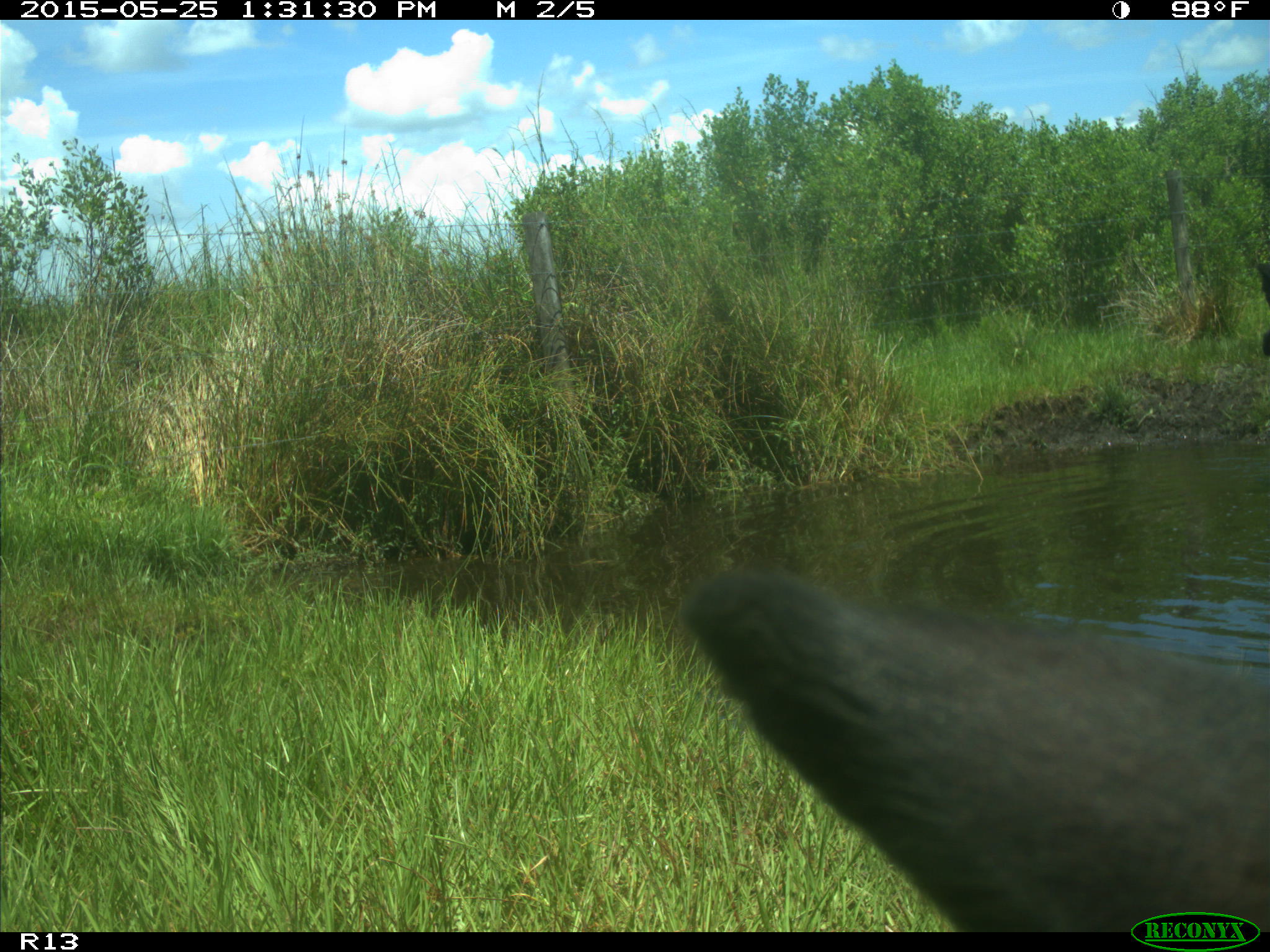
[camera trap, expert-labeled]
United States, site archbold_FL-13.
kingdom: Animalia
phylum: Chordata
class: Mammalia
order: Artiodactyla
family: Bovidae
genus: Bos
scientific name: Bos taurus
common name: domestic cow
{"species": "Bos taurus (domestic cow)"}